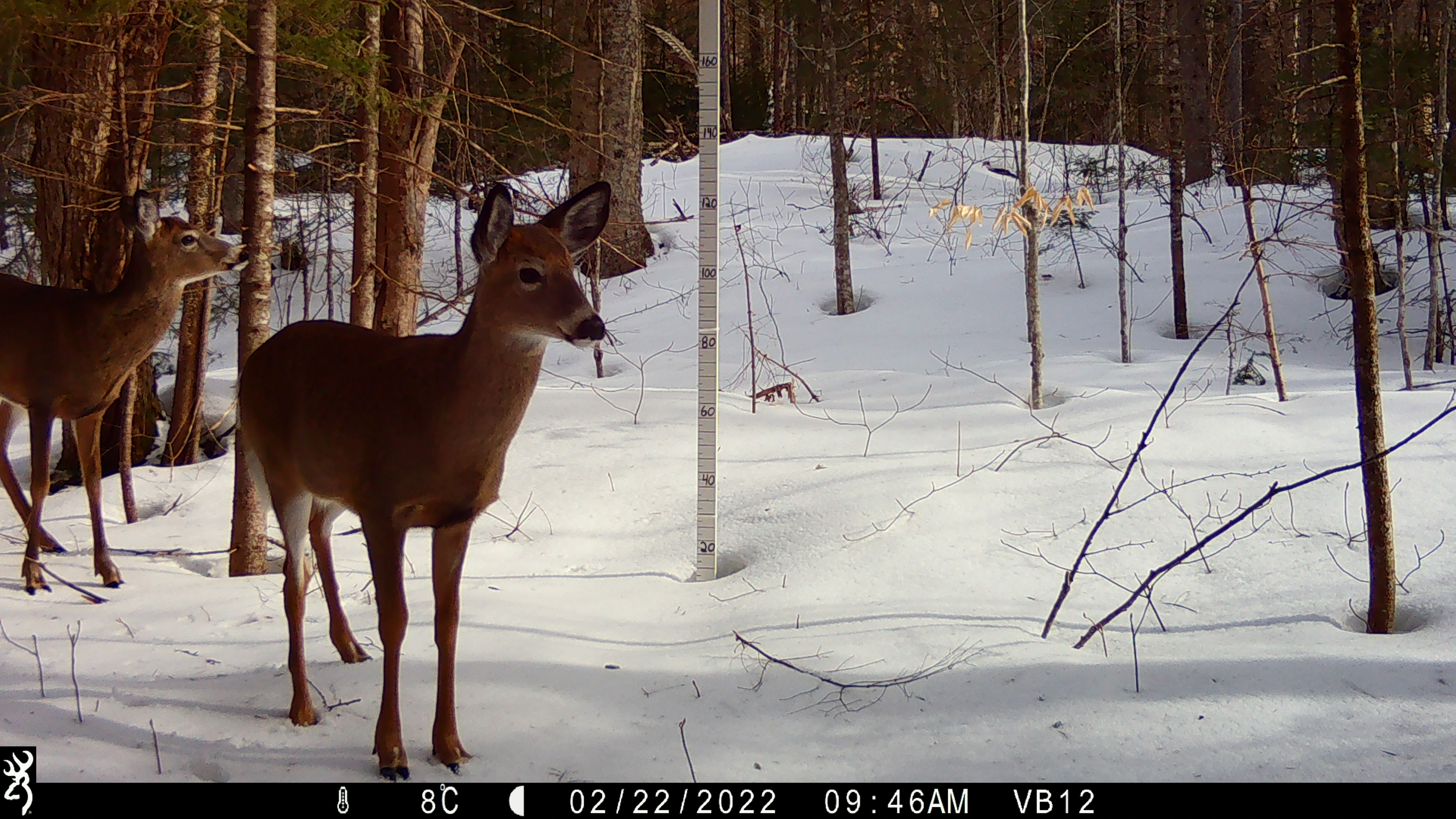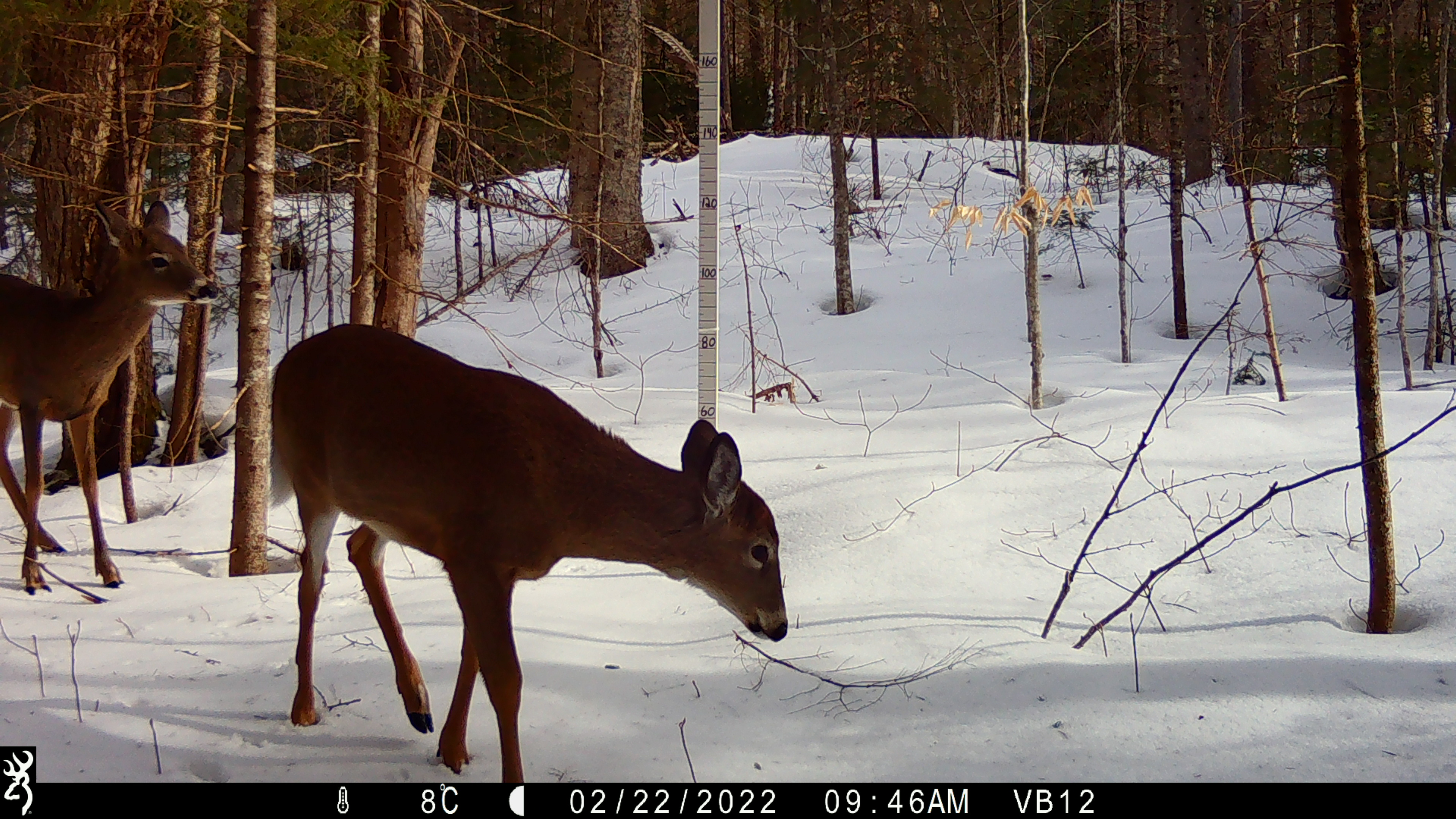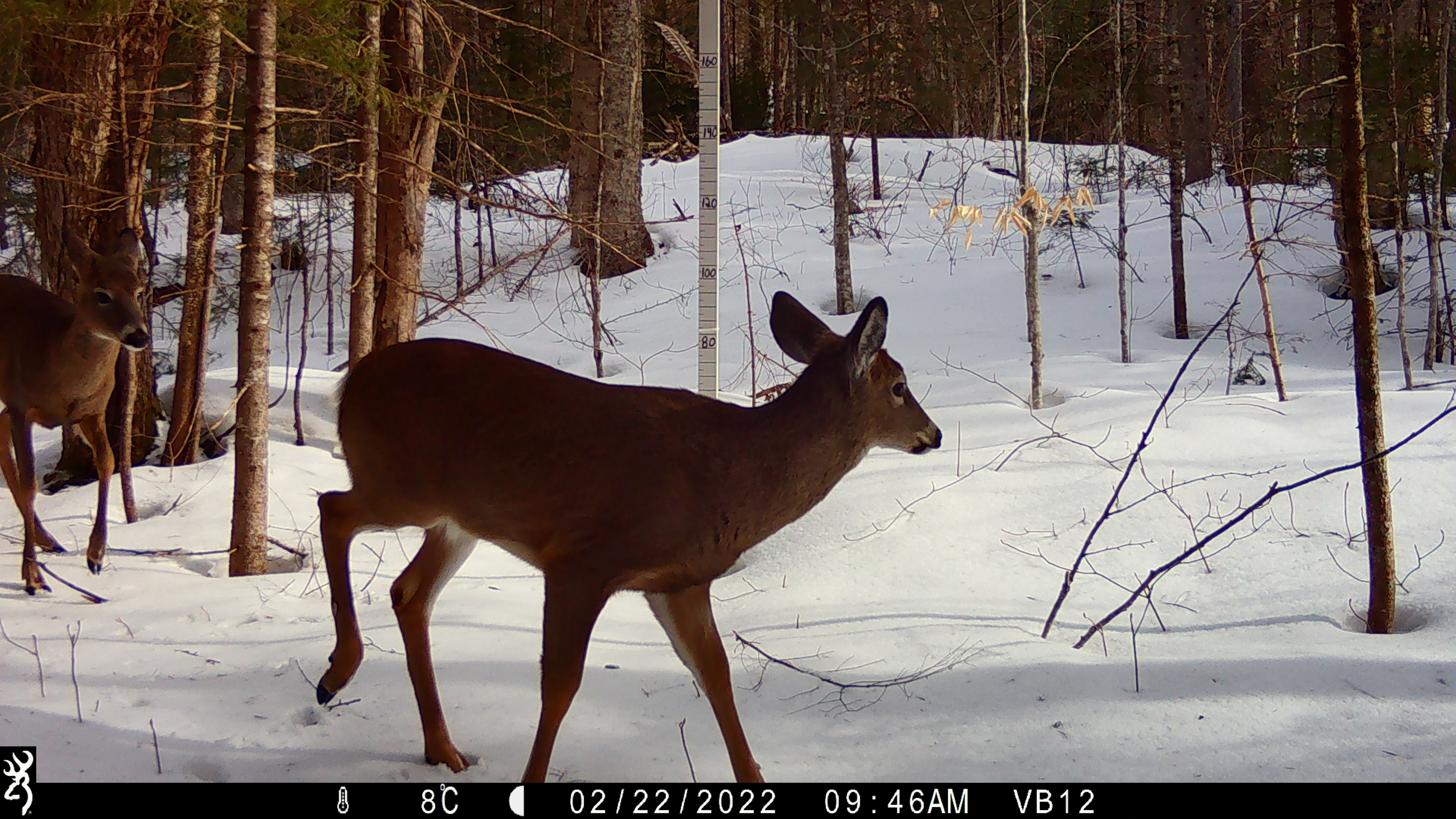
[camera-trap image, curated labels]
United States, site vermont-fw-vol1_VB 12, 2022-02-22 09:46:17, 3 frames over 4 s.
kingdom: Animalia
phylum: Chordata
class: Mammalia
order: Artiodactyla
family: Cervidae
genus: Odocoileus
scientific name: Odocoileus virginianus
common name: white-tailed deer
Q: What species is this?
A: White-tailed deer (Odocoileus virginianus).